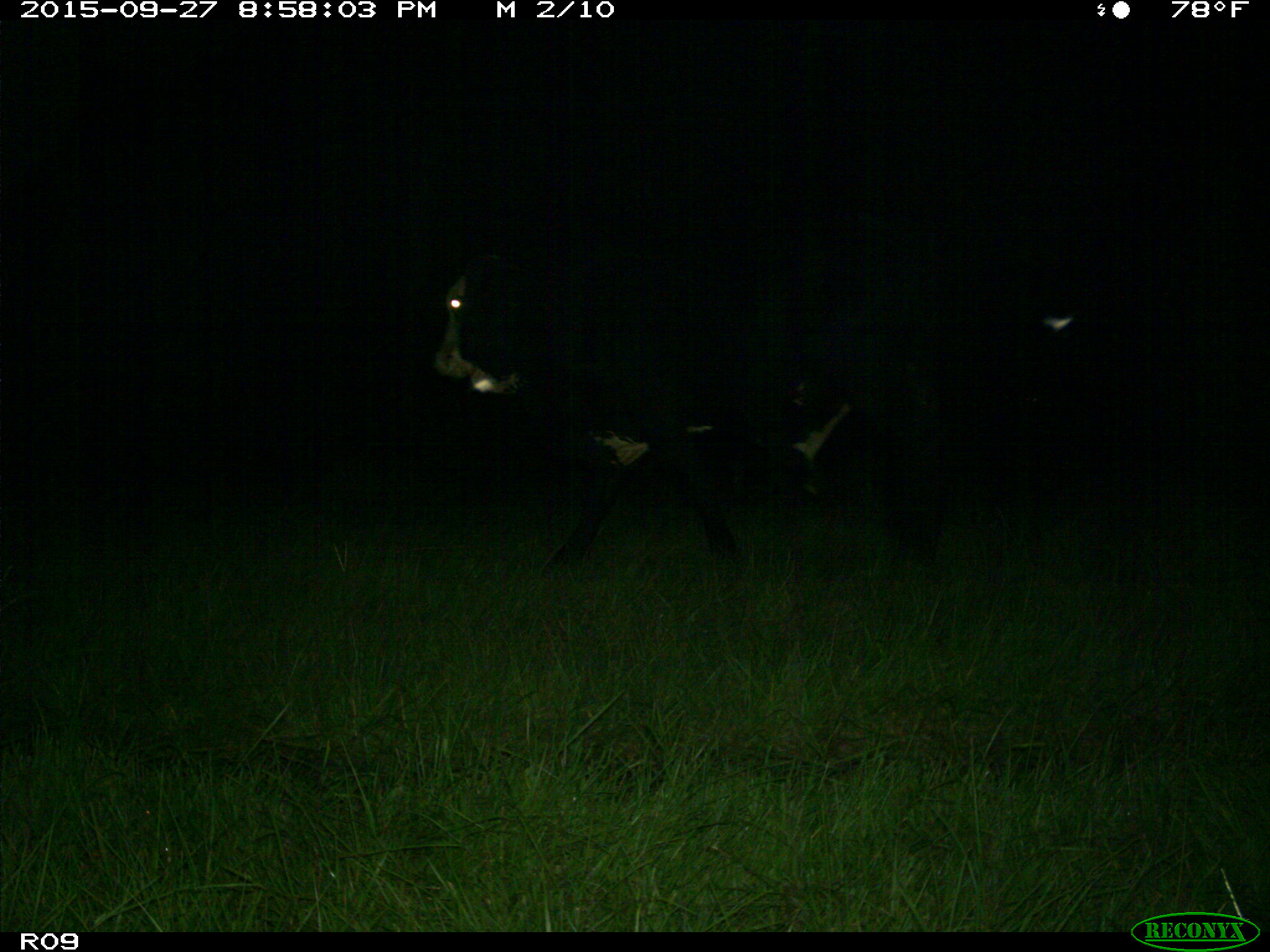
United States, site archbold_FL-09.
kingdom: Animalia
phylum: Chordata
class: Mammalia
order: Artiodactyla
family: Bovidae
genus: Bos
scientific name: Bos taurus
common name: domestic cow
Bos taurus (domestic cow).